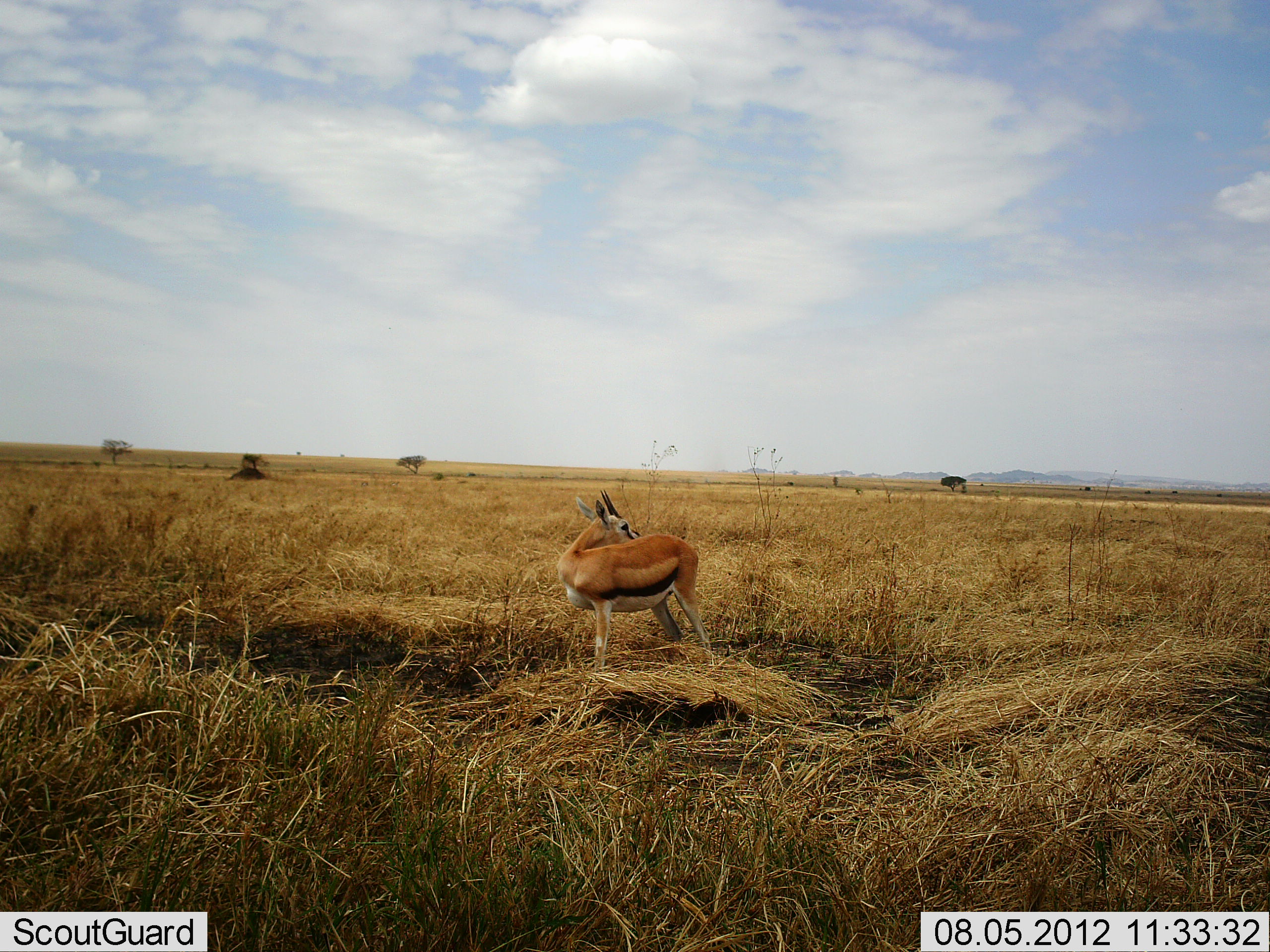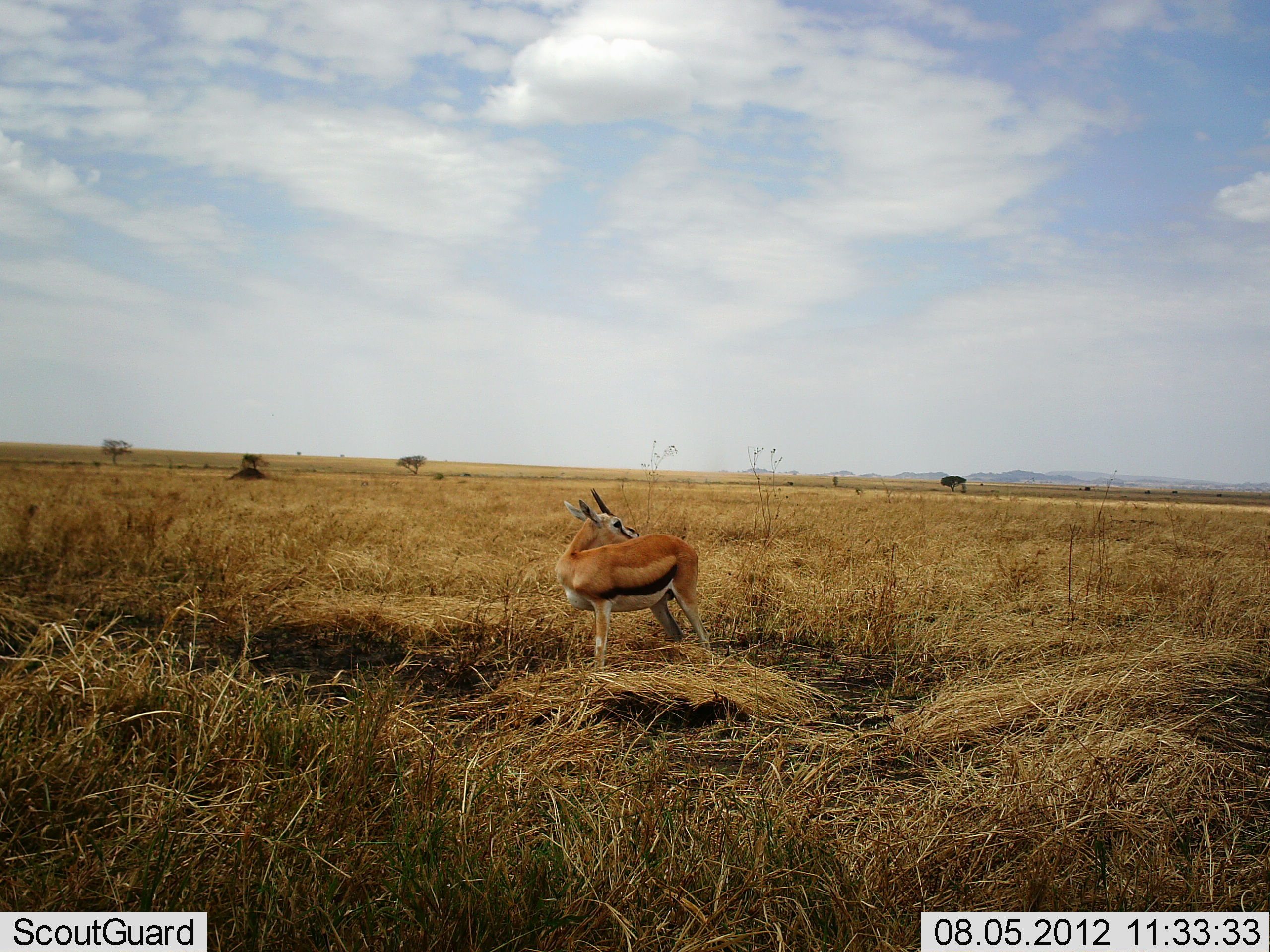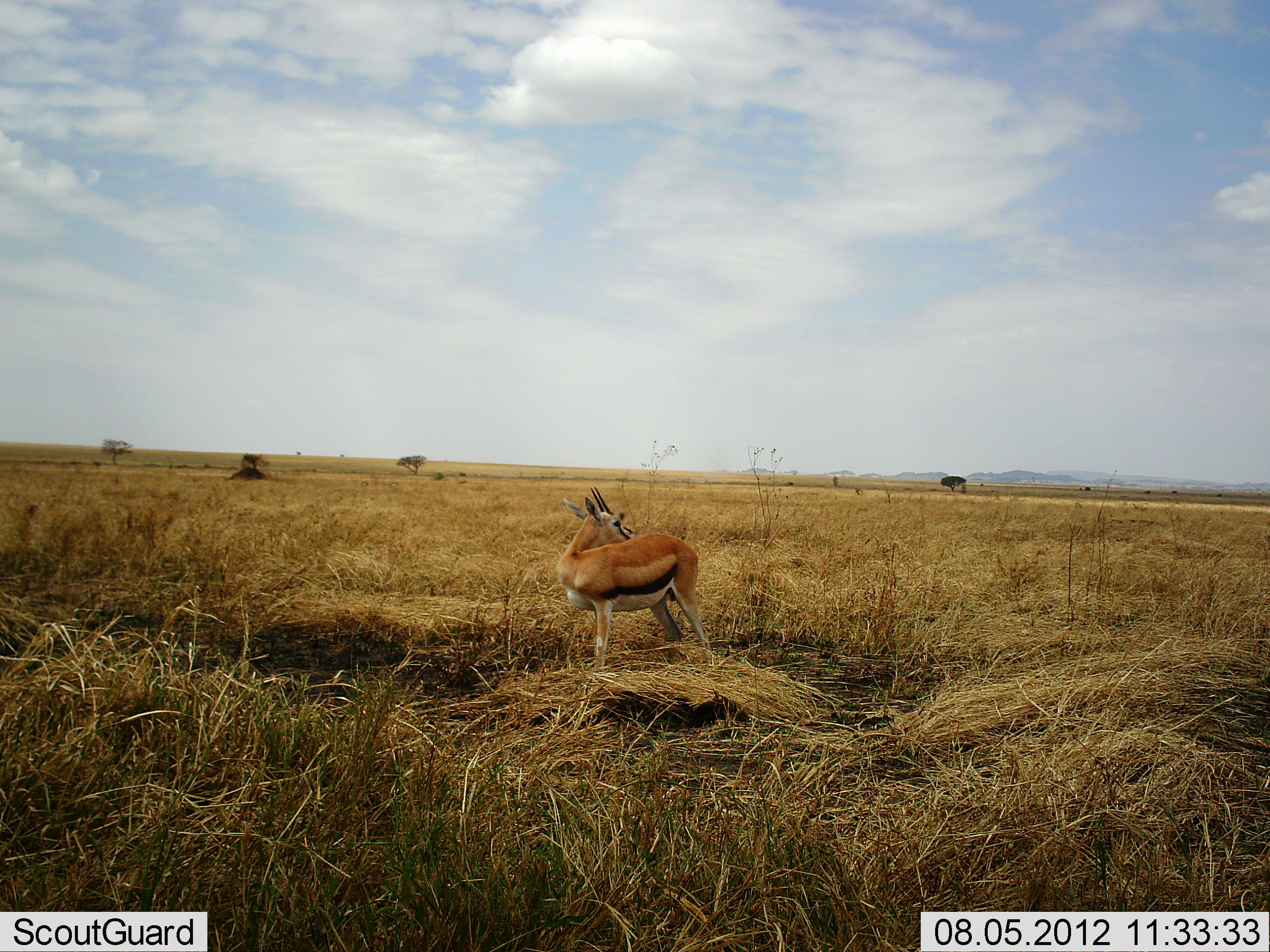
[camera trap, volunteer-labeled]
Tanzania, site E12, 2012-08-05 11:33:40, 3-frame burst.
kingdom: Animalia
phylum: Chordata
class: Mammalia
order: Artiodactyla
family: Bovidae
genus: Eudorcas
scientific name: Eudorcas thomsonii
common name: thomson's gazelle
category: gazellethomsons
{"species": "gazellethomsons (thomson's gazelle) (Eudorcas thomsonii)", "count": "1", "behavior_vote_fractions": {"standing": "100%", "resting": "0%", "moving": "0%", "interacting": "0%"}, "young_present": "0%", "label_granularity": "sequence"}